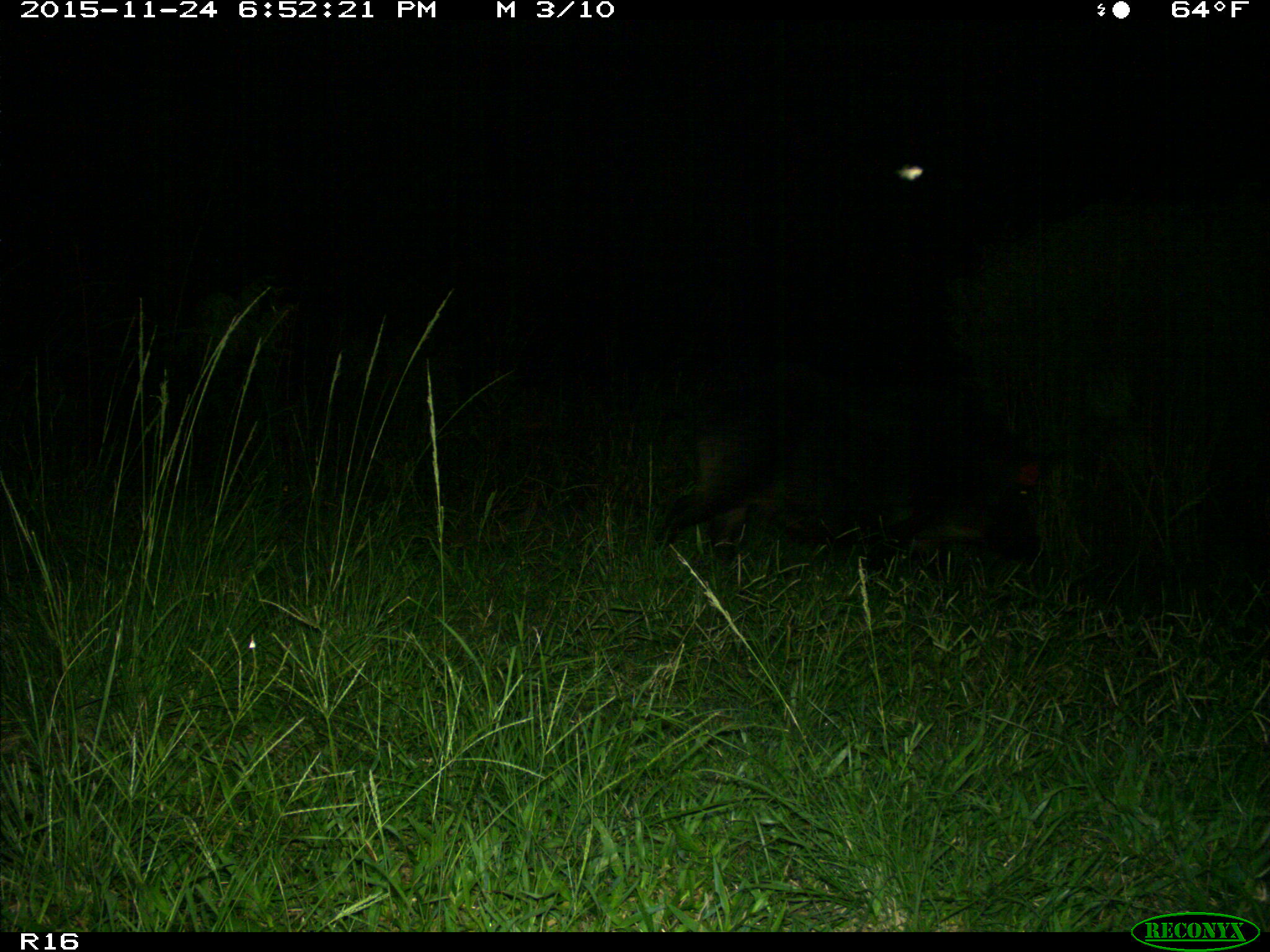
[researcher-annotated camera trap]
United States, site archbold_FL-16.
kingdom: Animalia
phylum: Chordata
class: Mammalia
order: Artiodactyla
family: Suidae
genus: Sus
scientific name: Sus scrofa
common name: wild boar